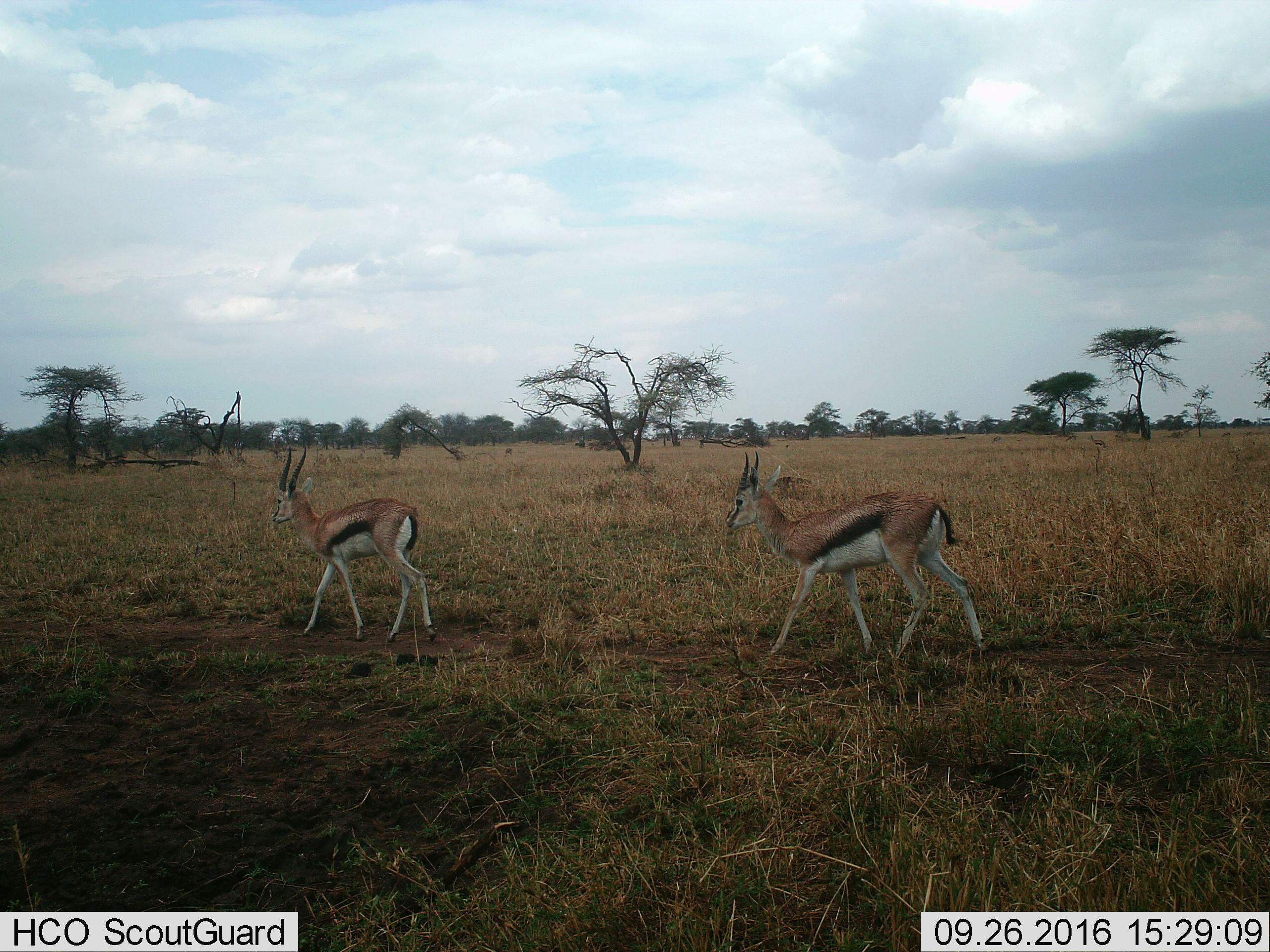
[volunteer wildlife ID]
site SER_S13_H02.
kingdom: Animalia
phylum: Chordata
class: Mammalia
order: Artiodactyla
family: Bovidae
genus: Eudorcas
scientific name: Eudorcas thomsonii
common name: thomson's gazelle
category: gazellethomsons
Gazellethomsons (thomson's gazelle) (Eudorcas thomsonii), count 4. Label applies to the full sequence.